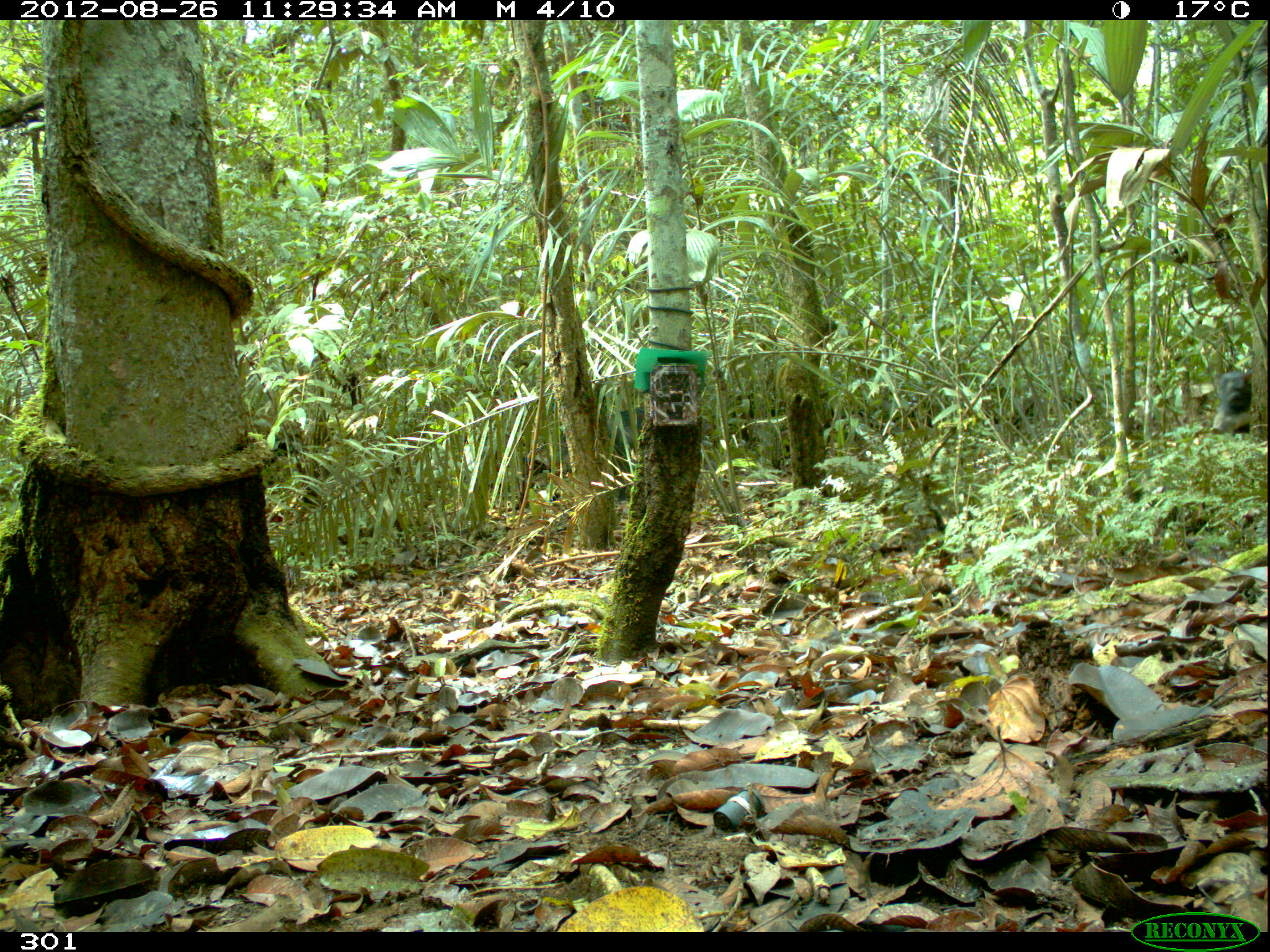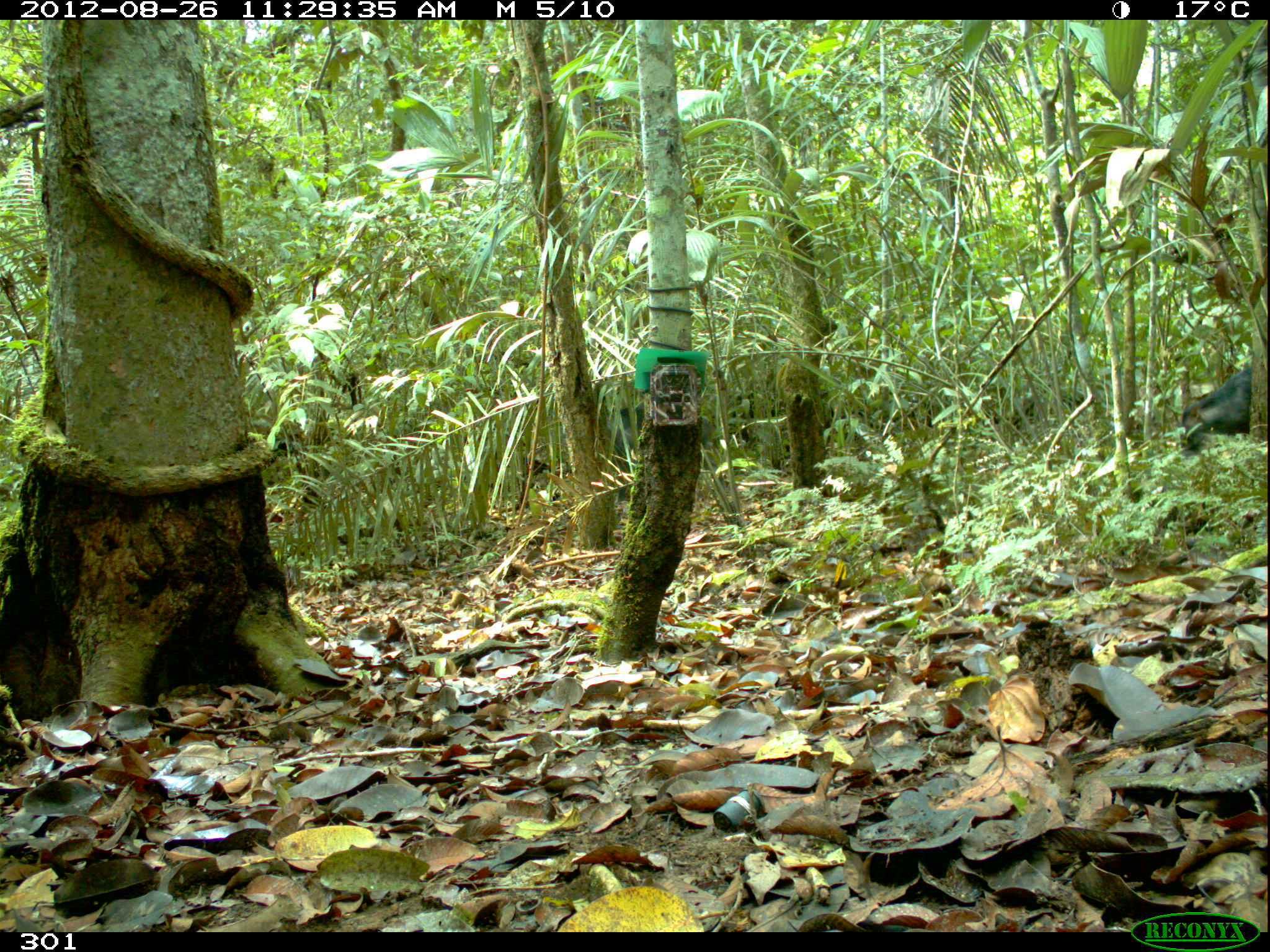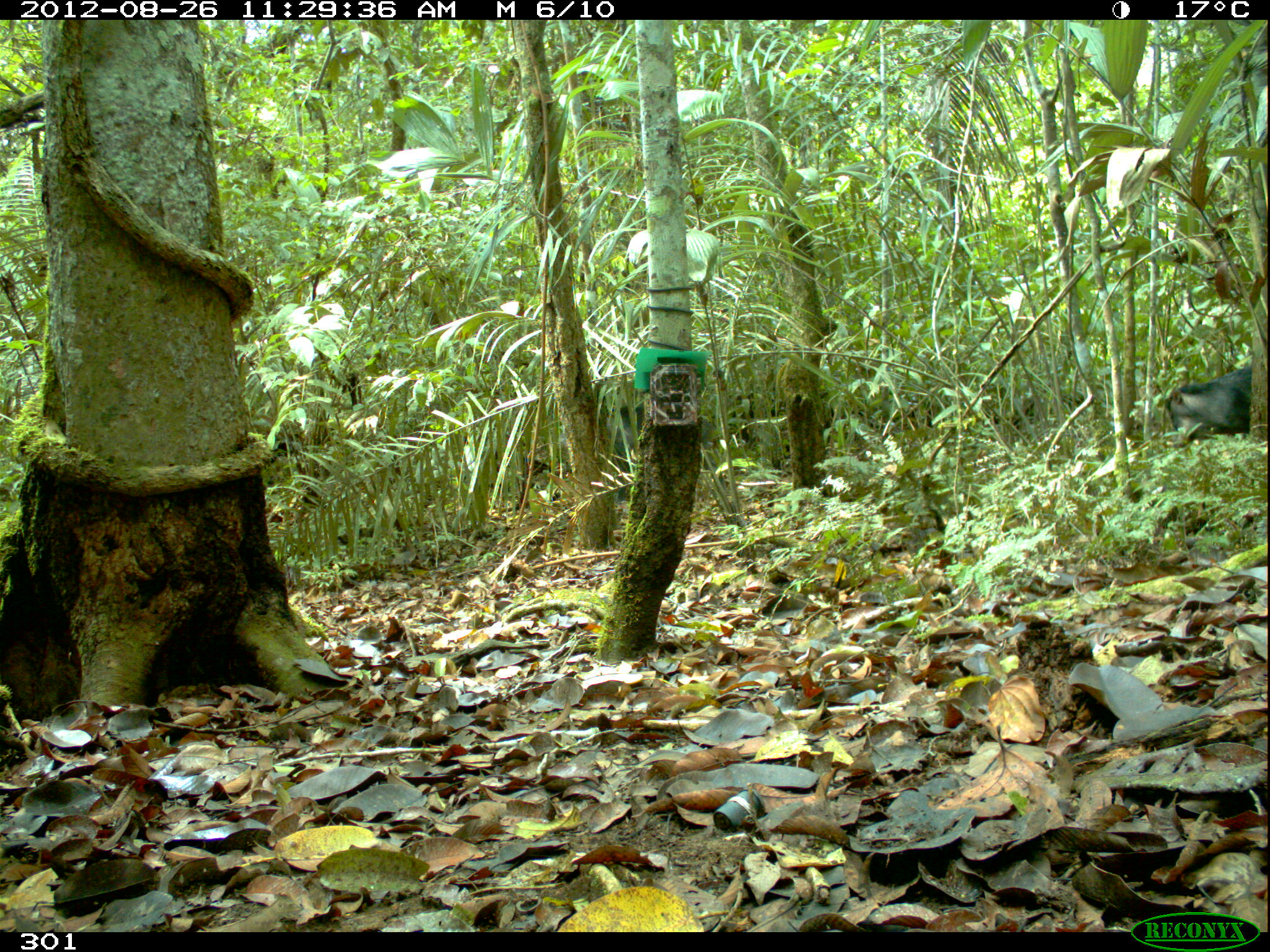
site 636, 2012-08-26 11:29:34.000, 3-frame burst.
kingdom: Animalia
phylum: Chordata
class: Mammalia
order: Artiodactyla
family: Tayassuidae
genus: Tayassu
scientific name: Tayassu pecari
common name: white-lipped peccary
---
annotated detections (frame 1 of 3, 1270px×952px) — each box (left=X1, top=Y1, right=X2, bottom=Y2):
tayassu pecari: (left=533, top=404, right=644, bottom=478); (left=1210, top=370, right=1252, bottom=434)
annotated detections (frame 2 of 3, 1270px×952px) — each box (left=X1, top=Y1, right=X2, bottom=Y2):
tayassu pecari: (left=608, top=400, right=716, bottom=504); (left=1177, top=365, right=1253, bottom=455)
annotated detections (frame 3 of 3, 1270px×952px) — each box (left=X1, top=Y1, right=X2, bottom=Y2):
tayassu pecari: (left=596, top=401, right=727, bottom=505); (left=1163, top=364, right=1252, bottom=448)